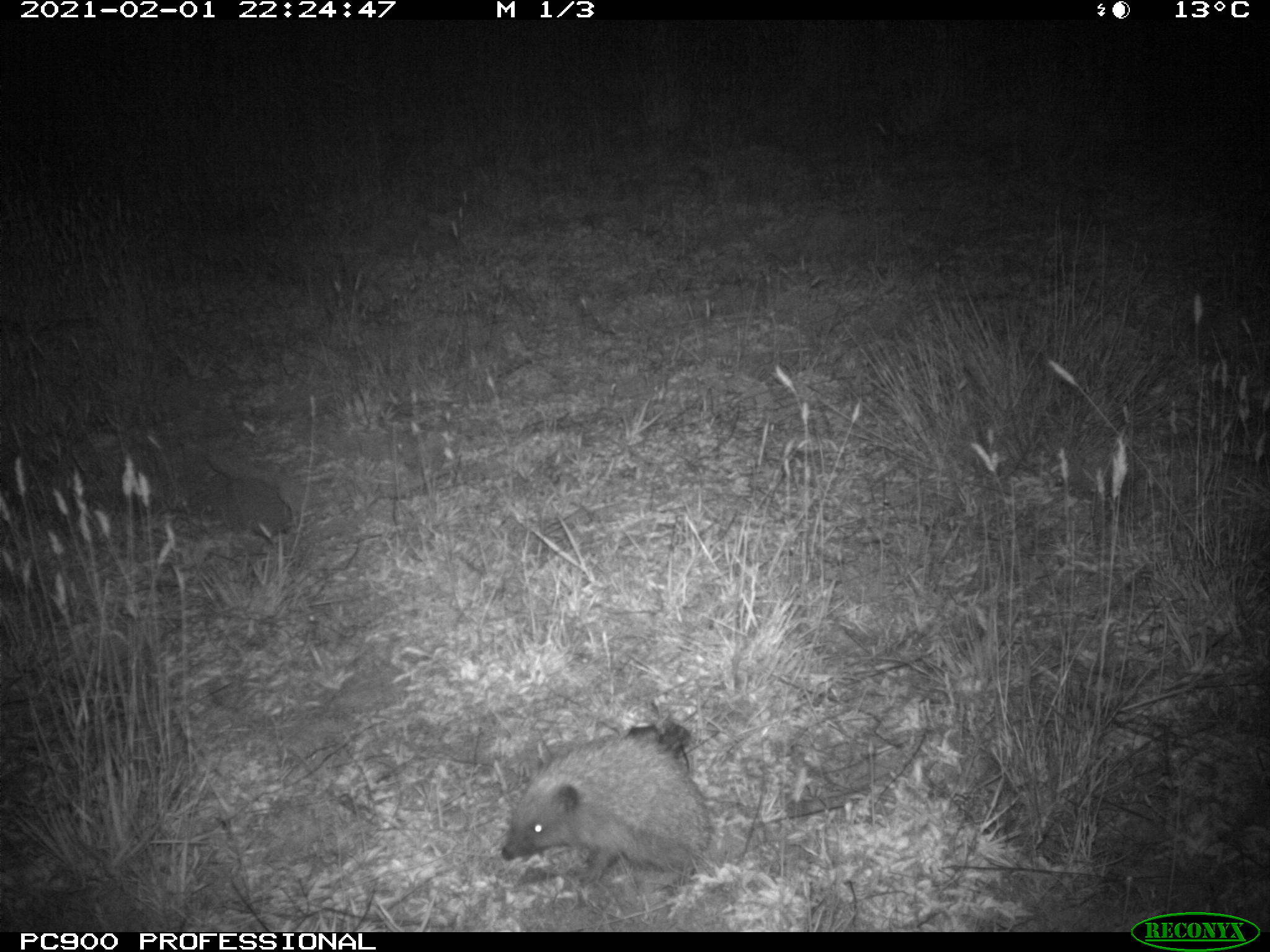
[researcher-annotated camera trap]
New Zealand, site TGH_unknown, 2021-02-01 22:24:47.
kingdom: Animalia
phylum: Chordata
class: Mammalia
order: Eulipotyphla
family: Erinaceidae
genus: Erinaceus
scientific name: Erinaceus europaeus europaeus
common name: european hedgehog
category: hedgehog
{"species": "hedgehog (european hedgehog) (Erinaceus europaeus europaeus)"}